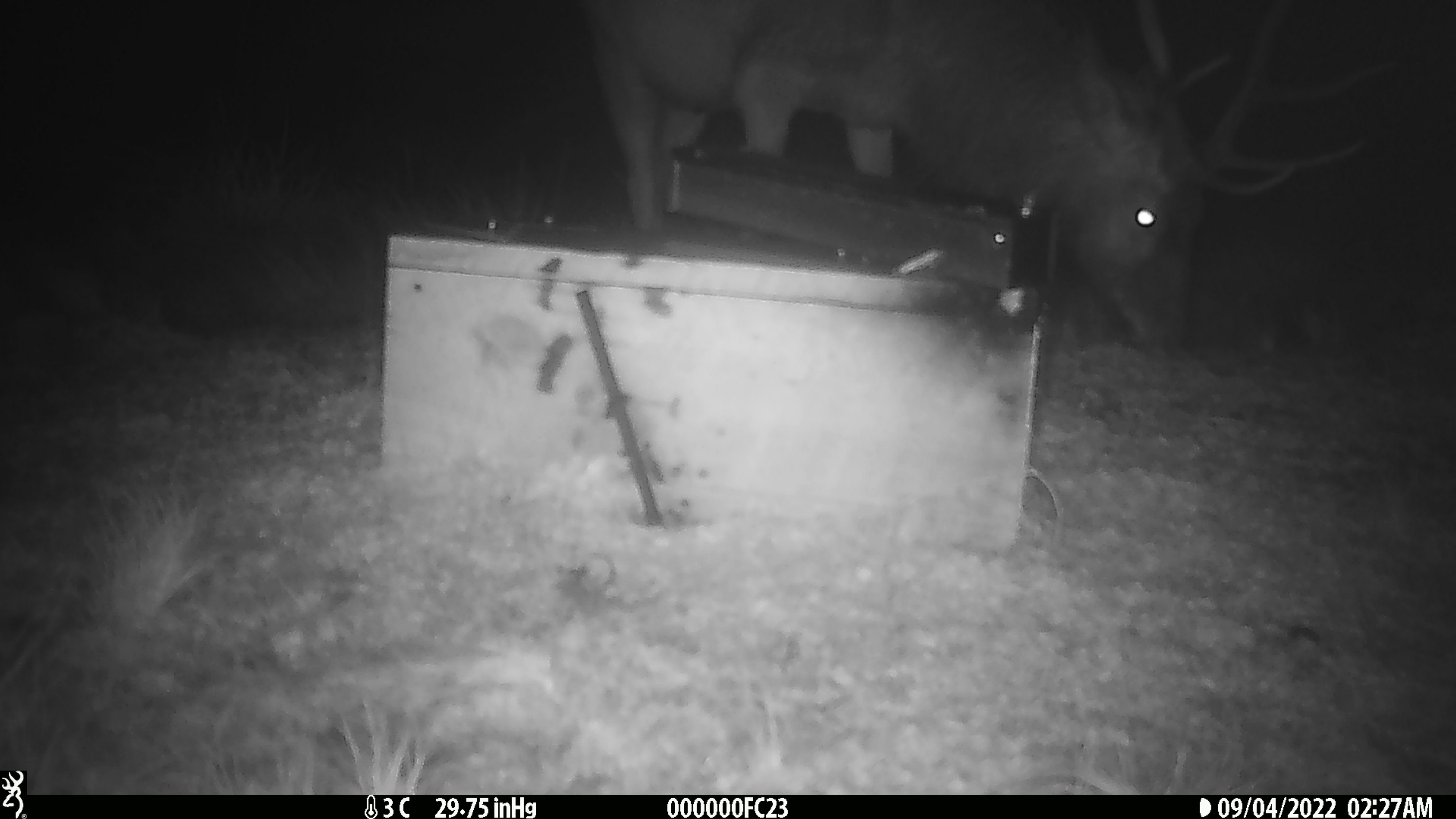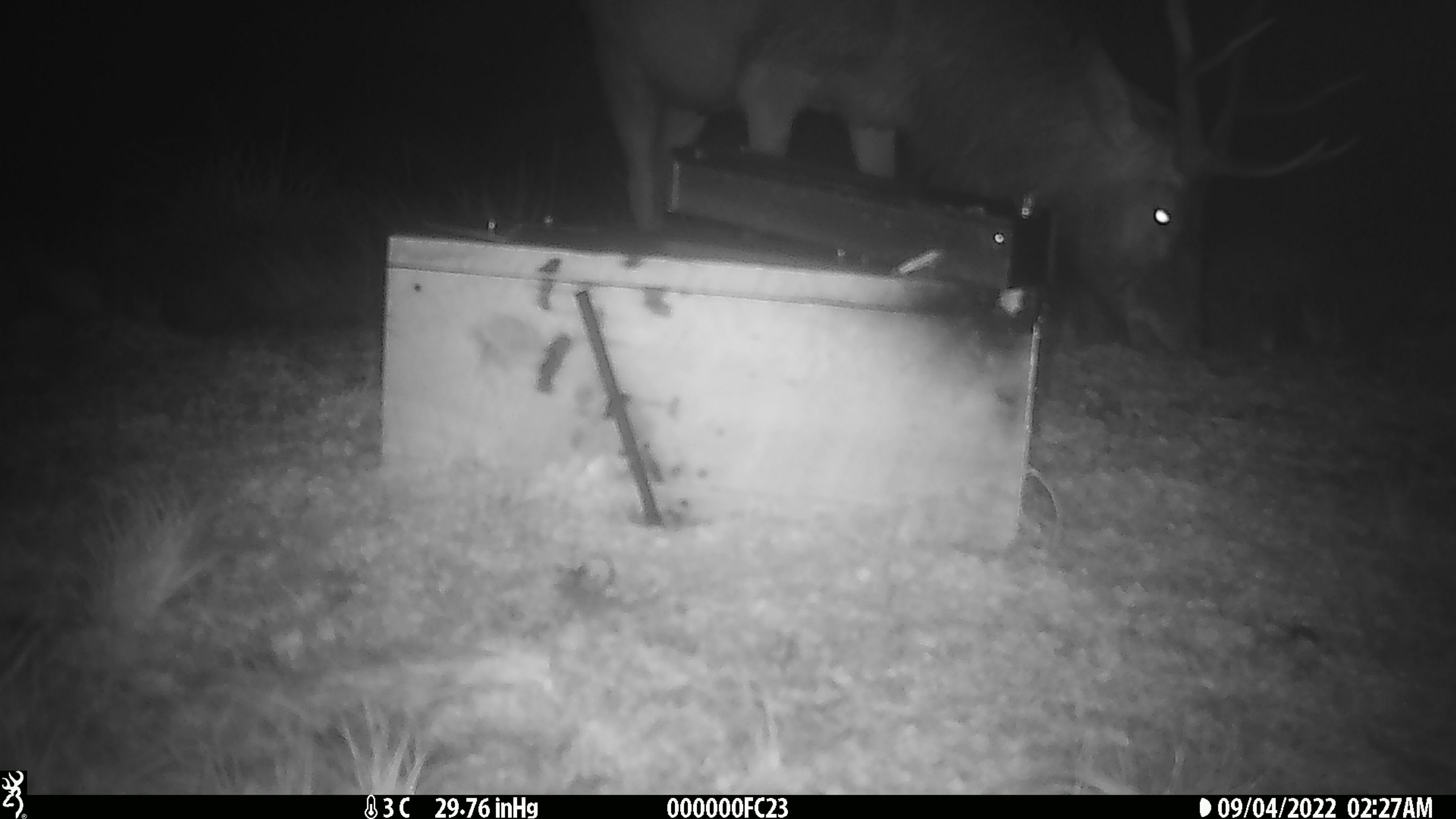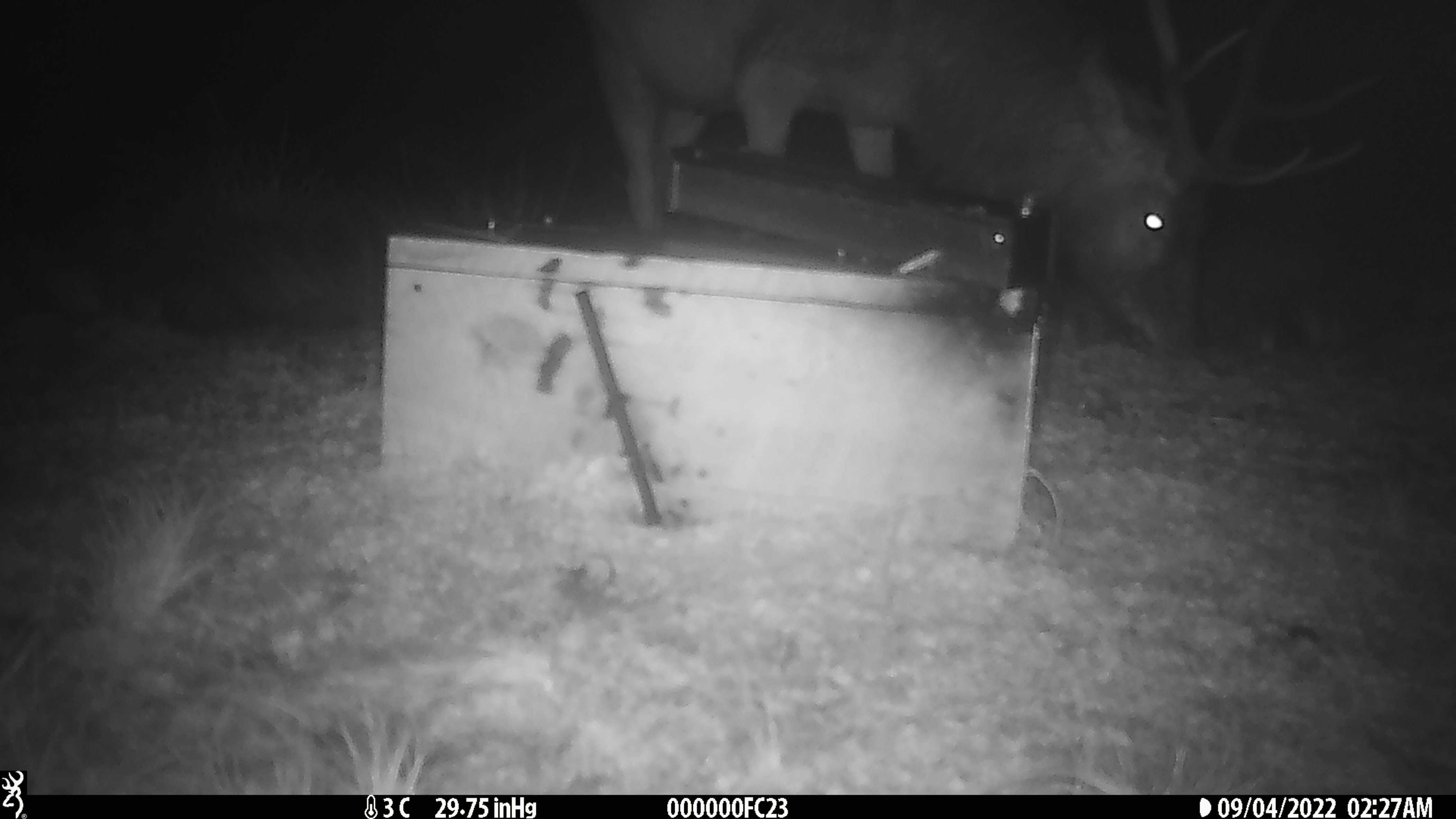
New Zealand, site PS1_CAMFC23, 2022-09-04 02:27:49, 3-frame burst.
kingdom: Animalia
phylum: Chordata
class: Mammalia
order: Artiodactyla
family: Cervidae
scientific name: Cervidae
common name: deer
Deer (Cervidae).